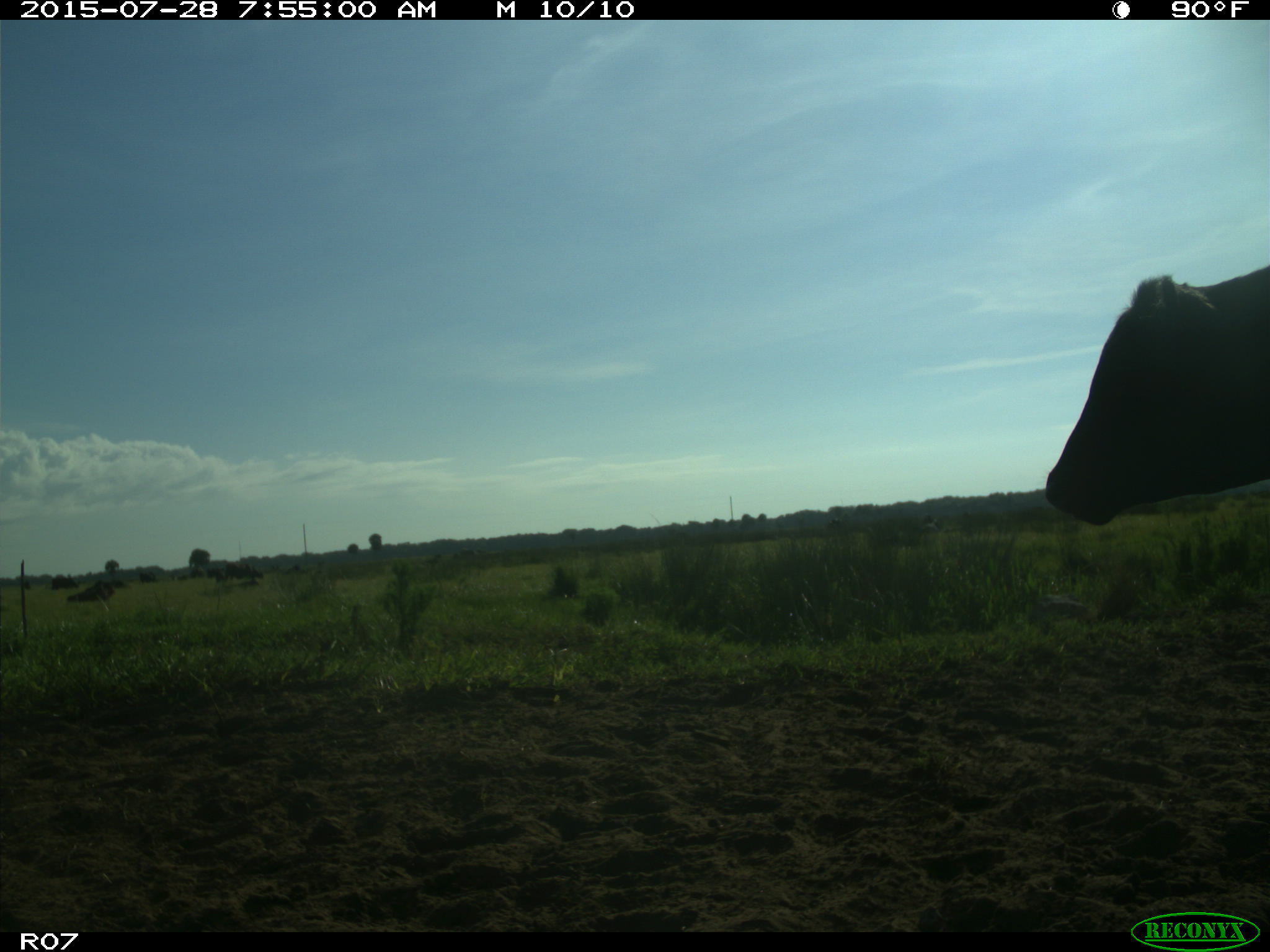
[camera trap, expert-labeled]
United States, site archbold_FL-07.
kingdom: Animalia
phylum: Chordata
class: Mammalia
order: Artiodactyla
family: Bovidae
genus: Bos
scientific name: Bos taurus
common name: domestic cow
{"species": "Bos taurus (domestic cow)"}